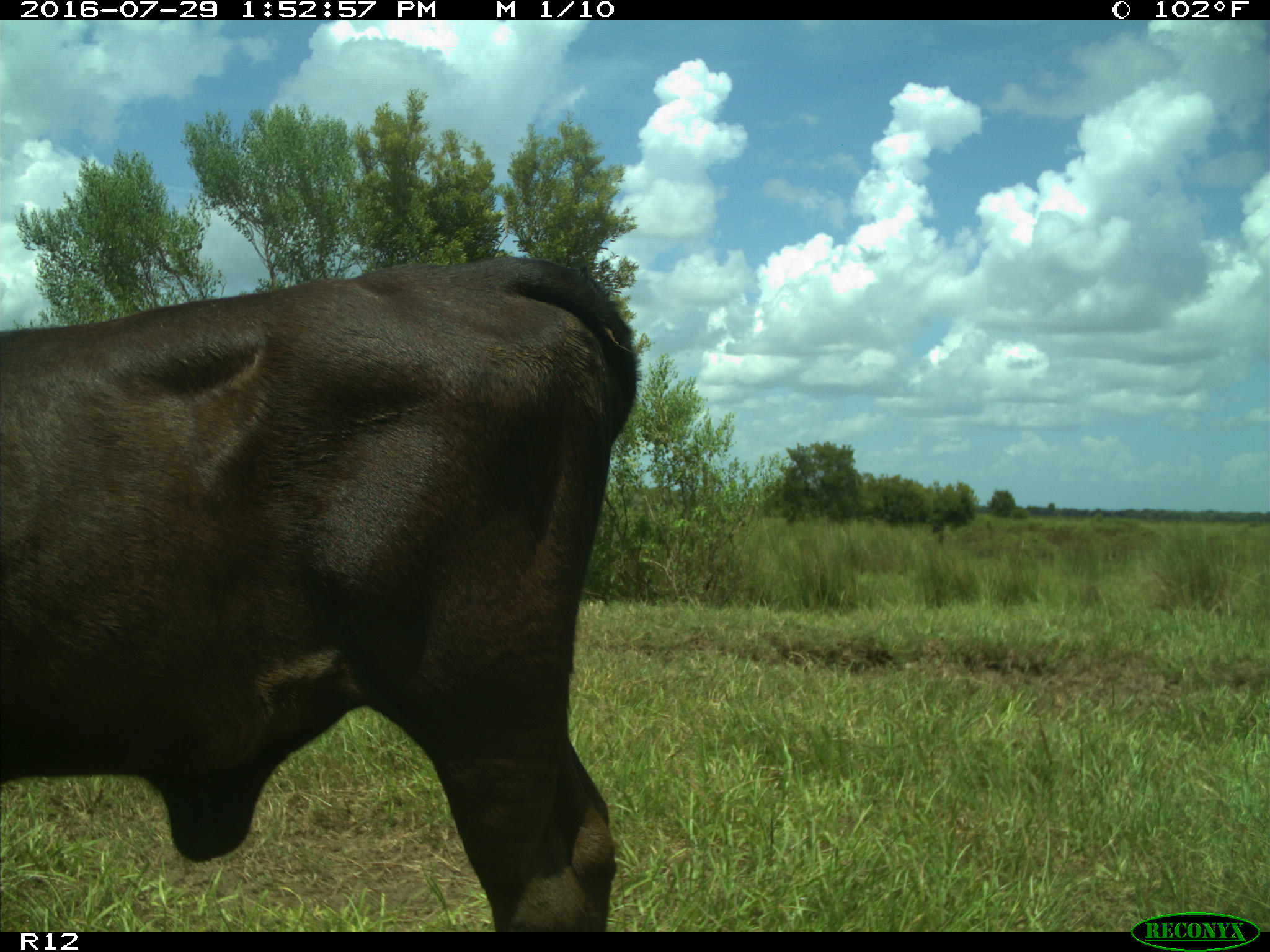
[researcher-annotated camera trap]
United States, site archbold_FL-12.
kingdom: Animalia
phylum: Chordata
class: Mammalia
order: Artiodactyla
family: Bovidae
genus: Bos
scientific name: Bos taurus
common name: domestic cow